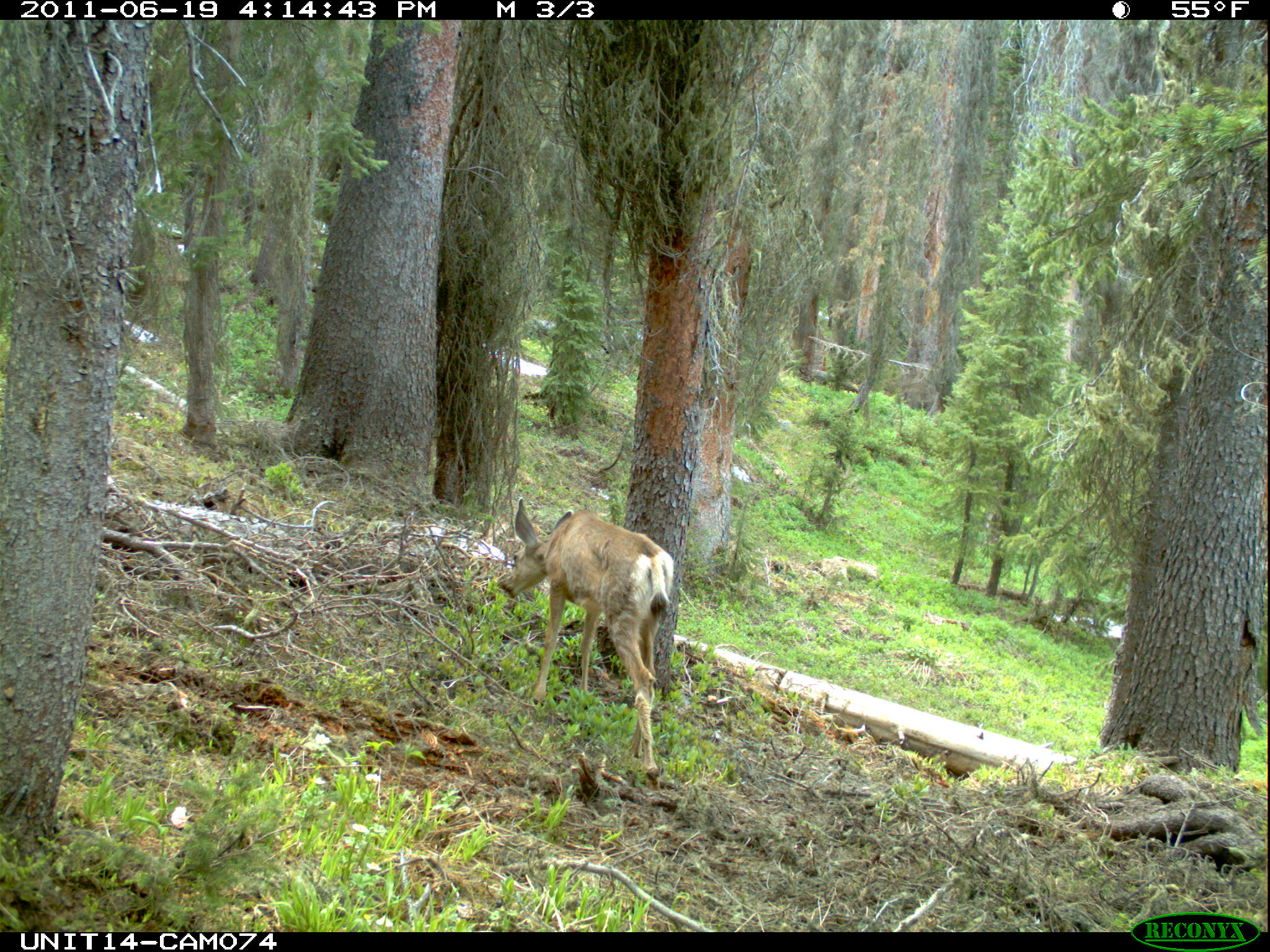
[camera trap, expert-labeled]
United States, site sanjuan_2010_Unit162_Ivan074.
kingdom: Animalia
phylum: Chordata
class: Mammalia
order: Artiodactyla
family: Cervidae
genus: Odocoileus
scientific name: Odocoileus hemionus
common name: mule deer